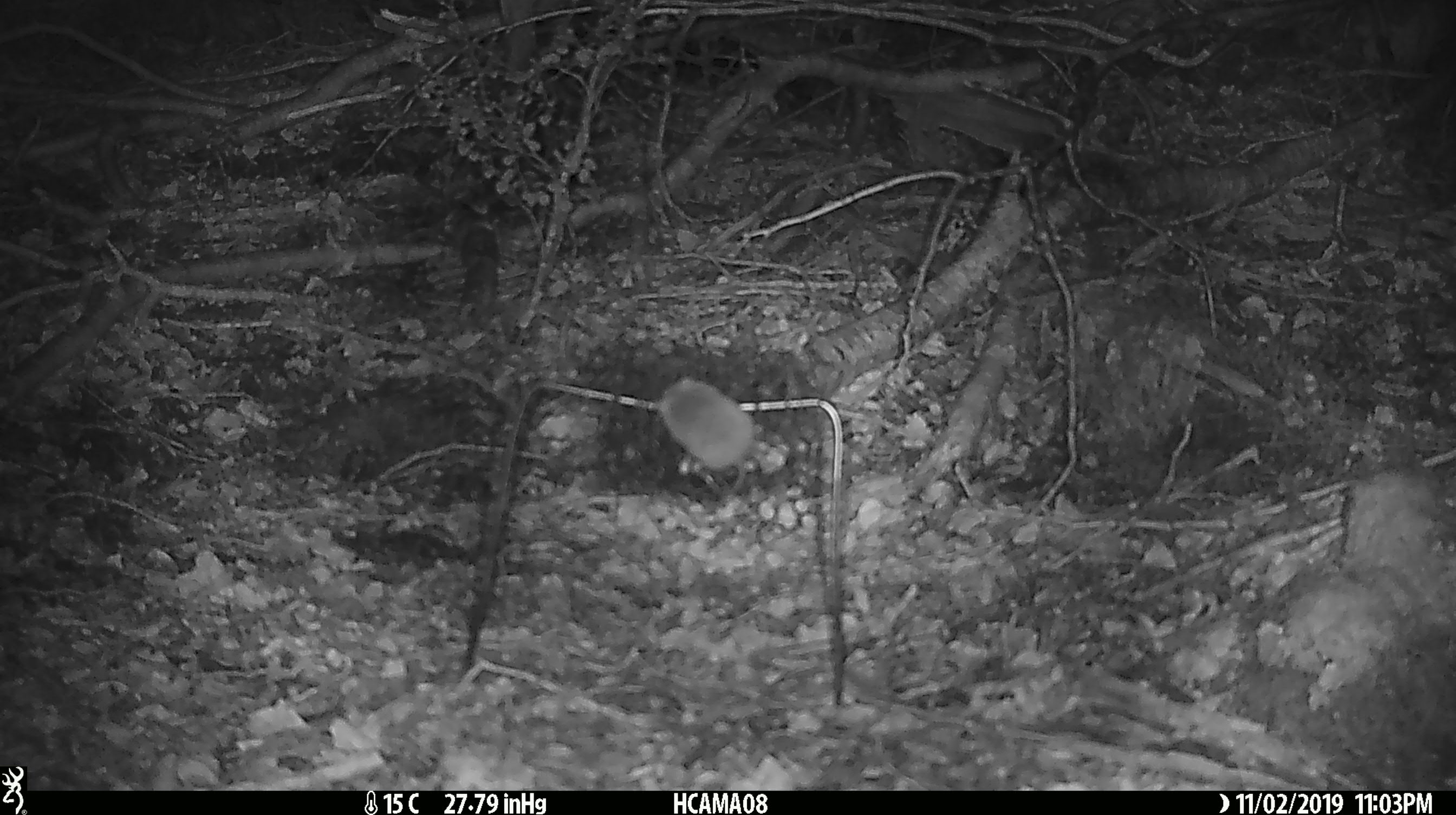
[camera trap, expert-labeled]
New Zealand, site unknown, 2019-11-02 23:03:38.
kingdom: Animalia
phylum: Chordata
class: Mammalia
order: Rodentia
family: Muridae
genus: Mus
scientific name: Mus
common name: mouse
Mouse (Mus).